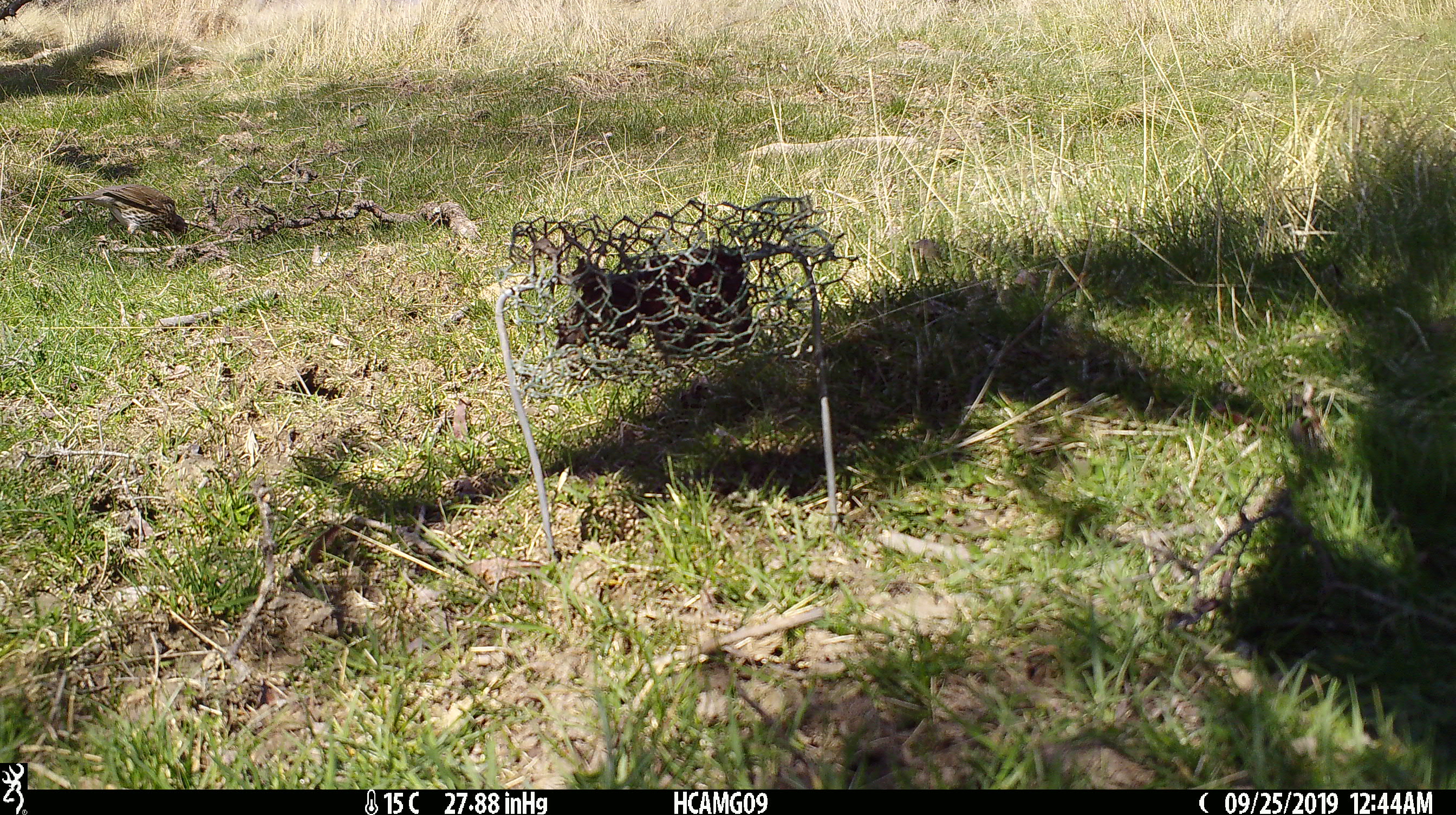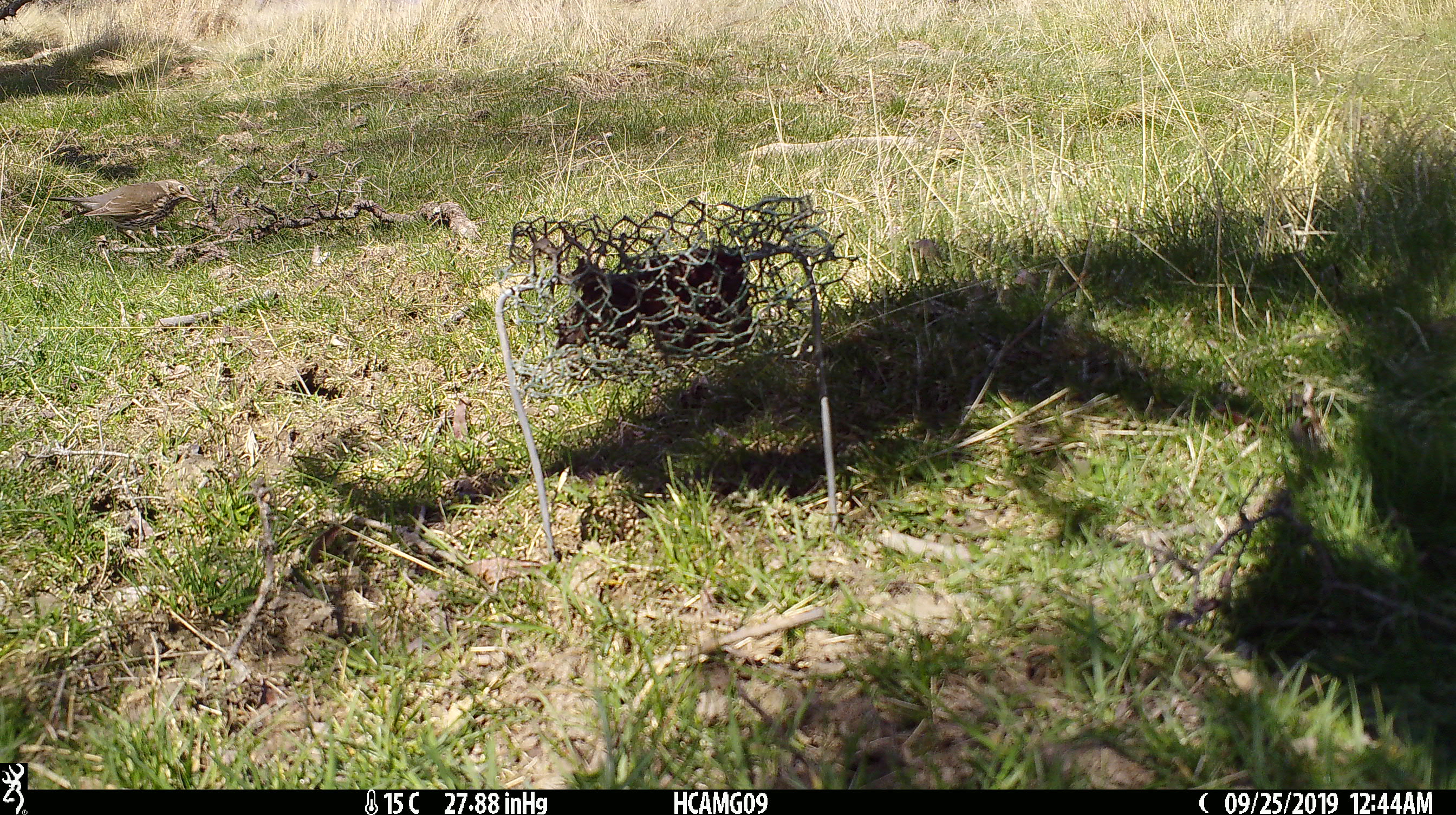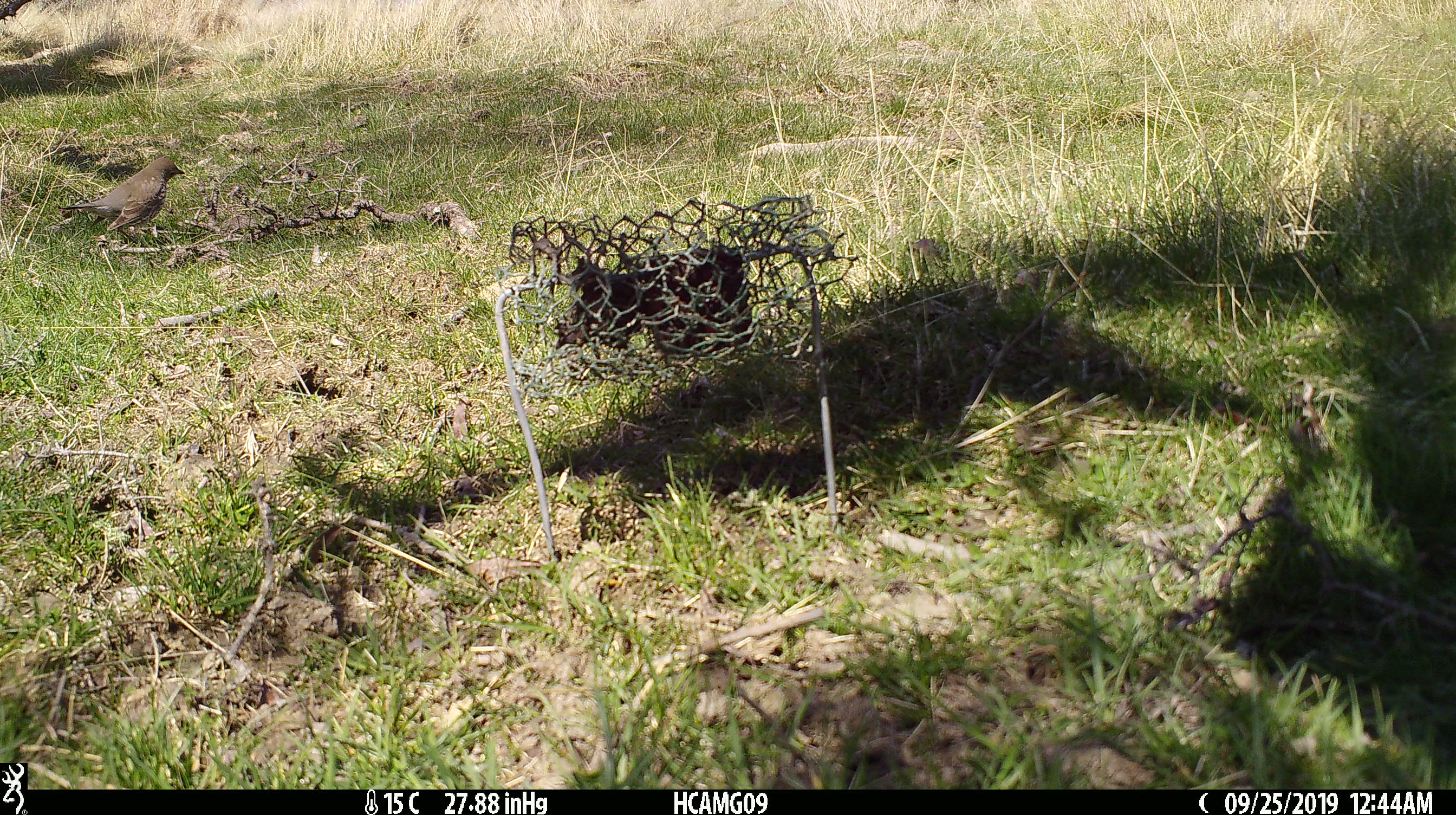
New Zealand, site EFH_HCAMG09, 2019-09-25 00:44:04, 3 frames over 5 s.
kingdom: Animalia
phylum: Chordata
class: Aves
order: Passeriformes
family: Turdidae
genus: Turdus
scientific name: Turdus philomelos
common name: song thrush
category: thrush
Thrush (song thrush) (Turdus philomelos).